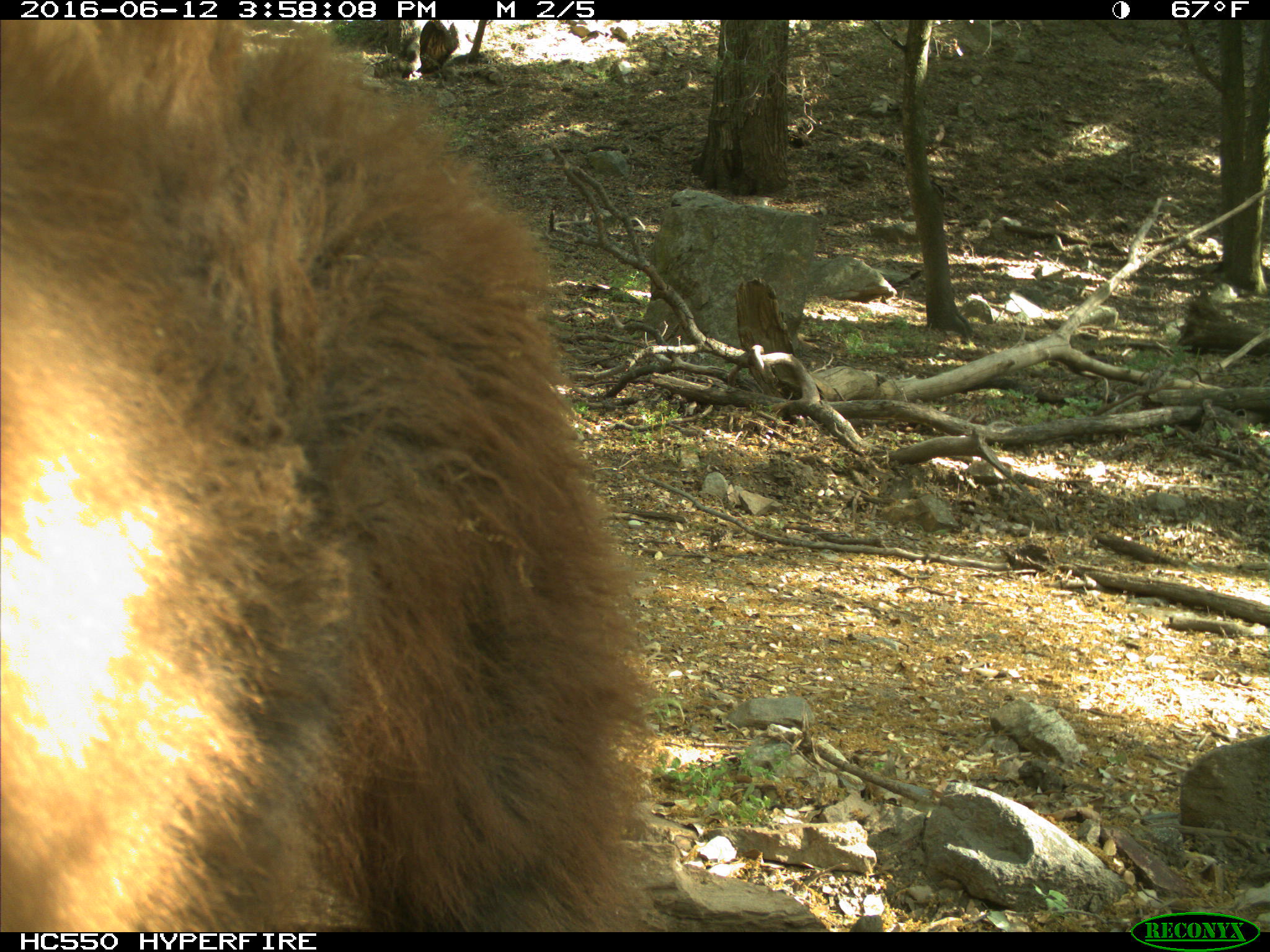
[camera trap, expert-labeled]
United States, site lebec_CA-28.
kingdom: Animalia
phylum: Chordata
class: Mammalia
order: Carnivora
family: Ursidae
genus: Ursus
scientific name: Ursus americanus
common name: american black bear